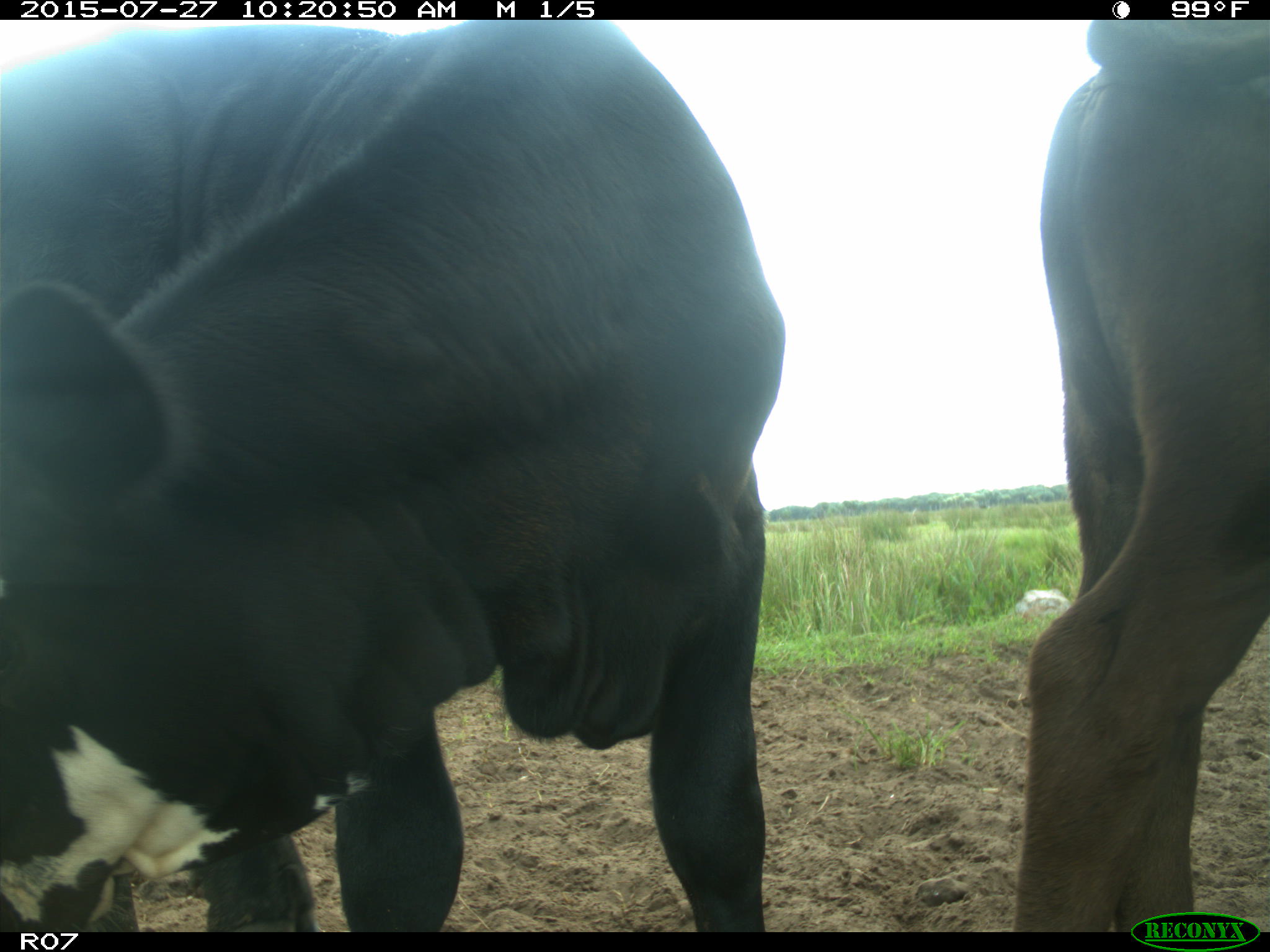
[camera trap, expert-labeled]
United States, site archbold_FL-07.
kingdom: Animalia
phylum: Chordata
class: Mammalia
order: Artiodactyla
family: Bovidae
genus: Bos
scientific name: Bos taurus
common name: domestic cow